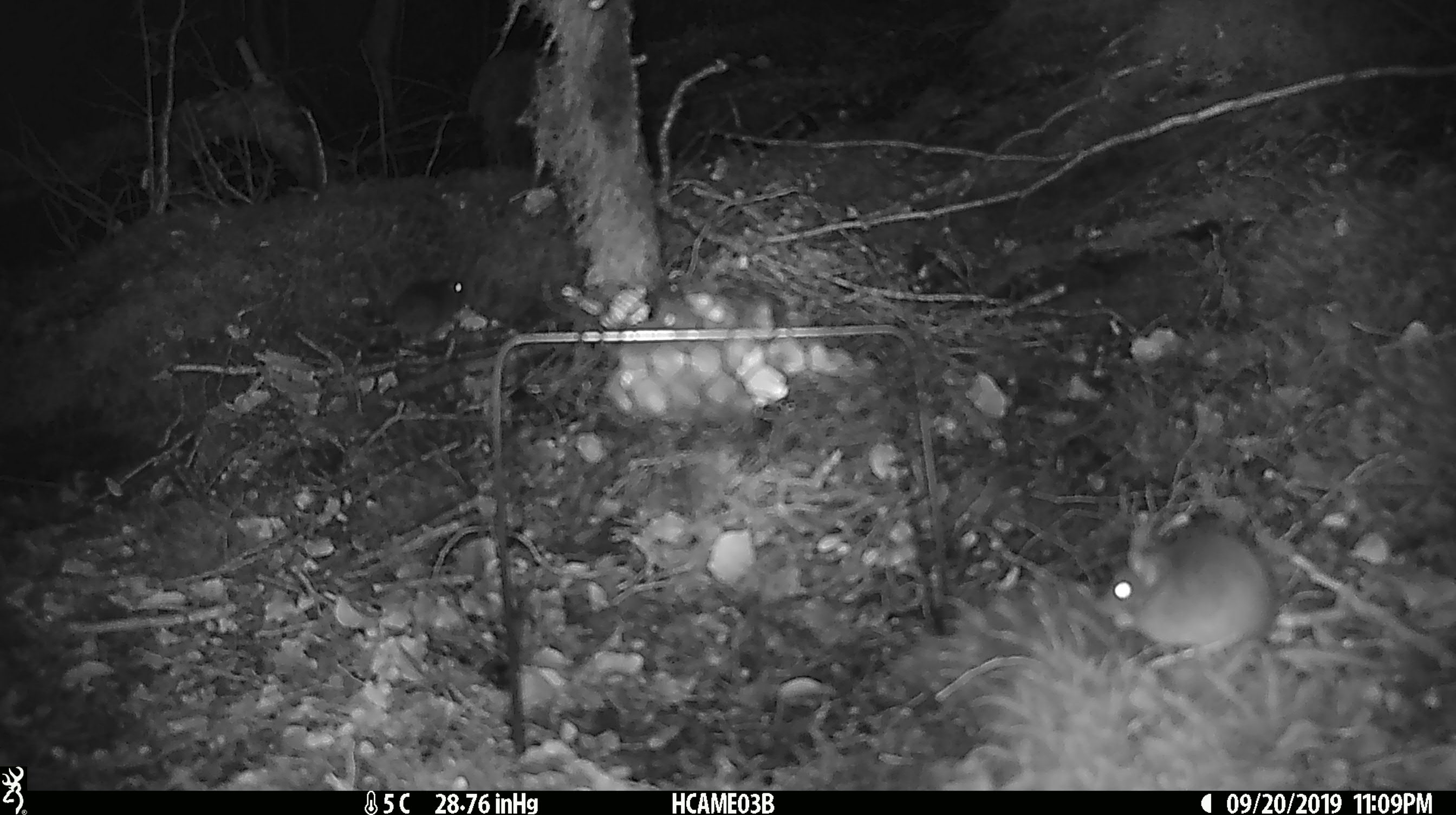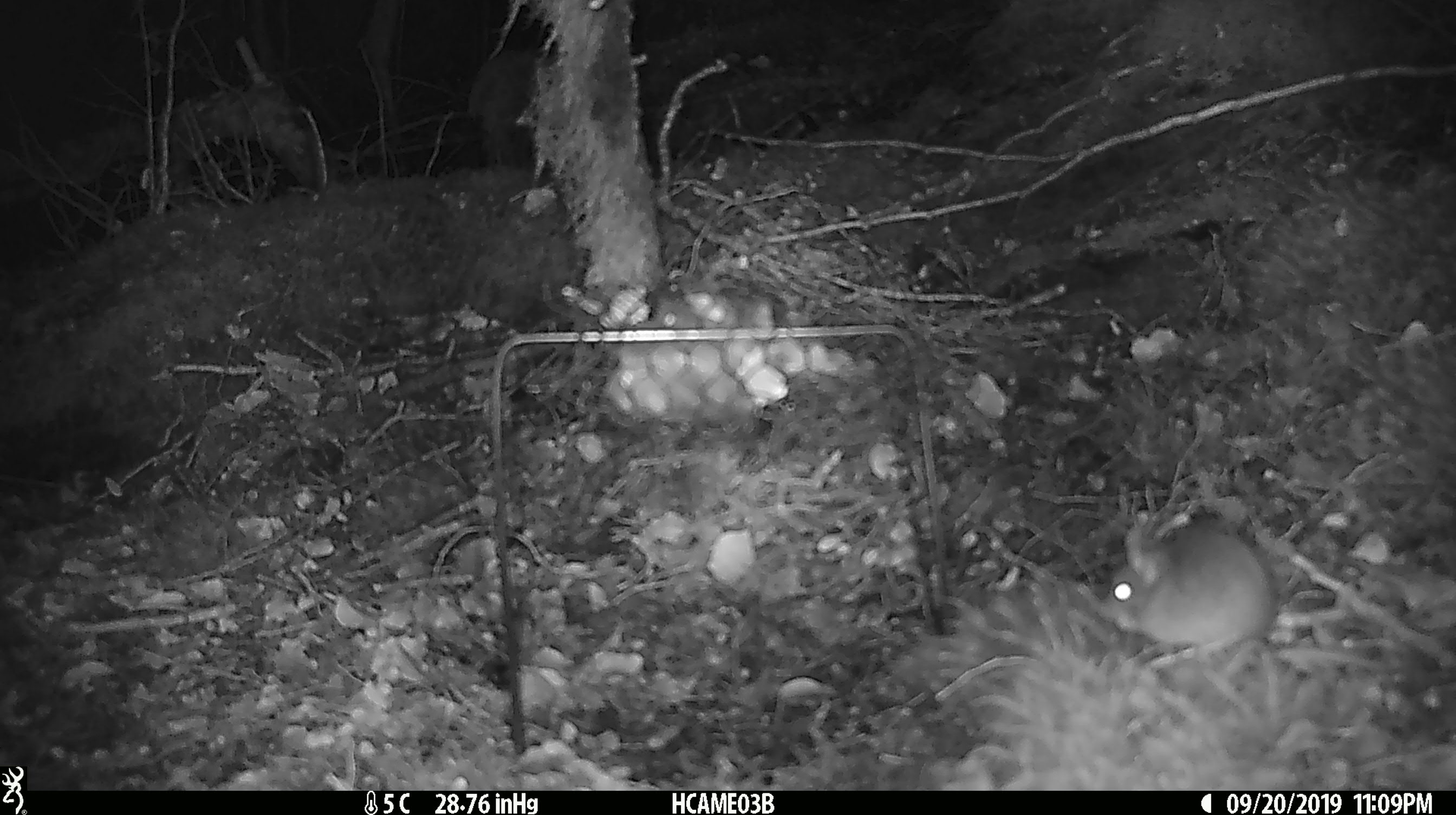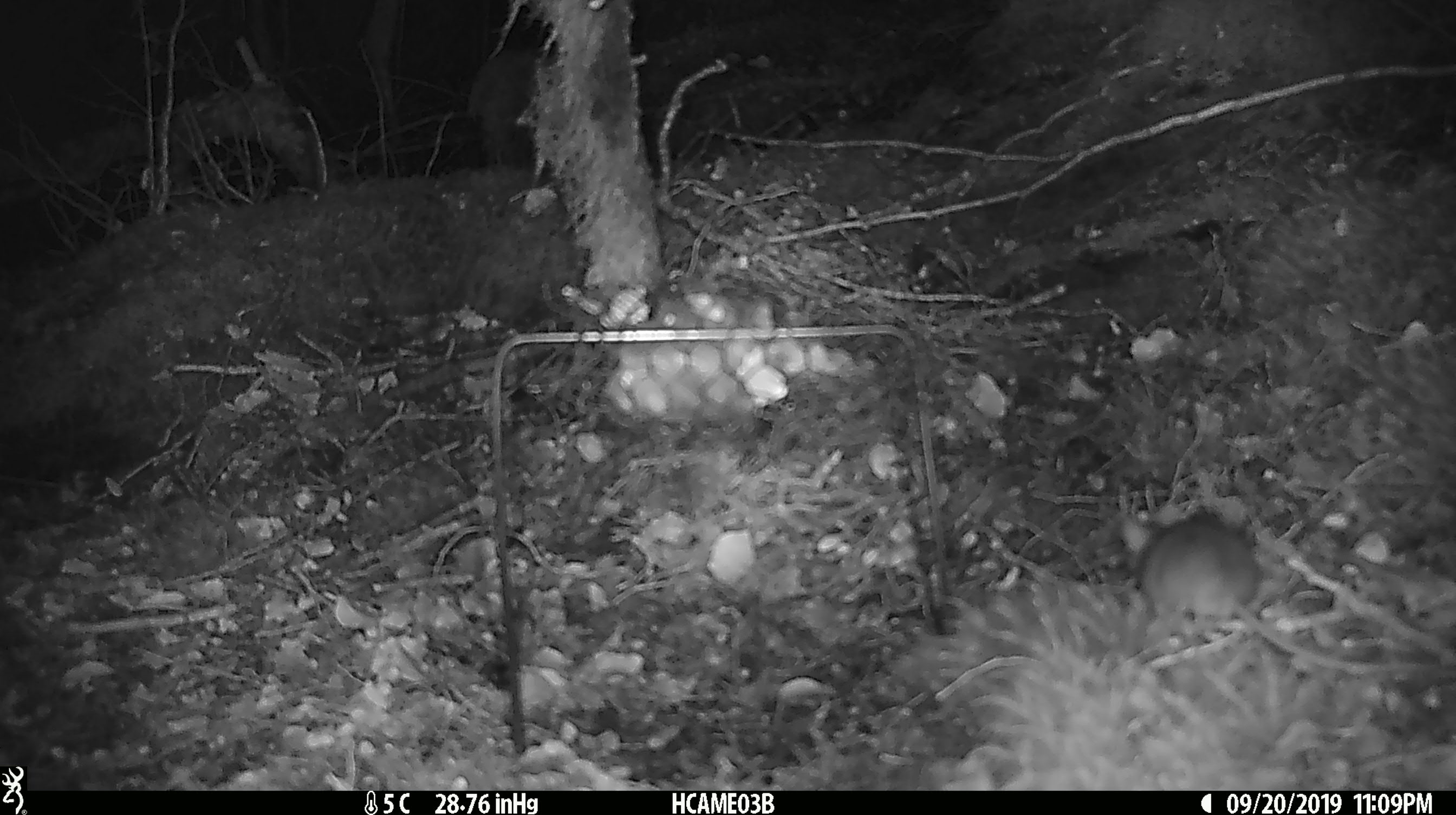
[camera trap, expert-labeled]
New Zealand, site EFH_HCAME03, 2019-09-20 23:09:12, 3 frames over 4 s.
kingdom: Animalia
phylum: Chordata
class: Mammalia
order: Rodentia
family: Muridae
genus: Mus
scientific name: Mus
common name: mouse